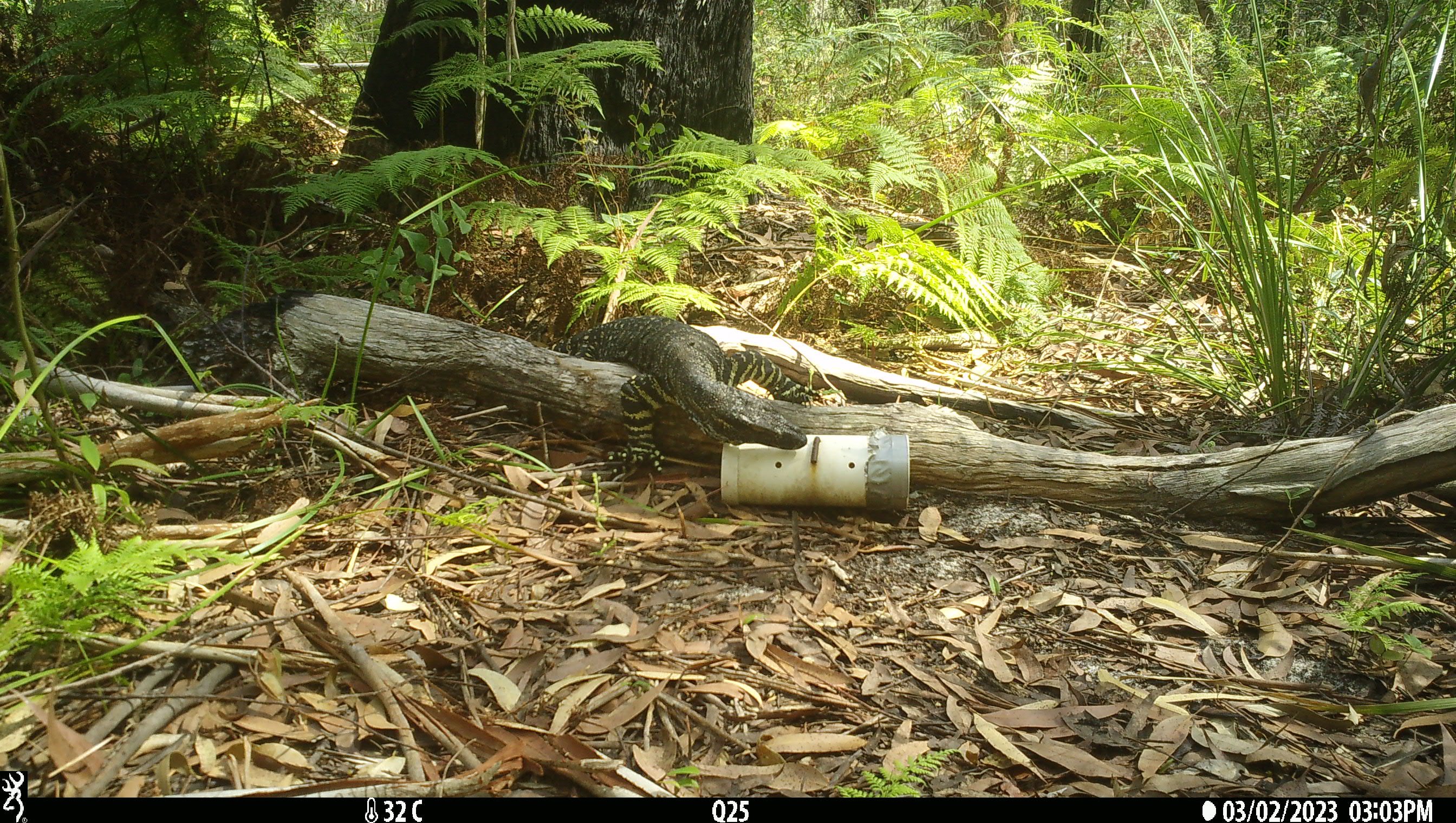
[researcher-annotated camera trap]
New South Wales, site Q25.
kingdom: Animalia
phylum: Chordata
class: Reptilia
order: Squamata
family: Varanidae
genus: Varanus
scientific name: Varanus varius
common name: lace monitor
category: goanna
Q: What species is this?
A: Goanna (lace monitor) (Varanus varius).